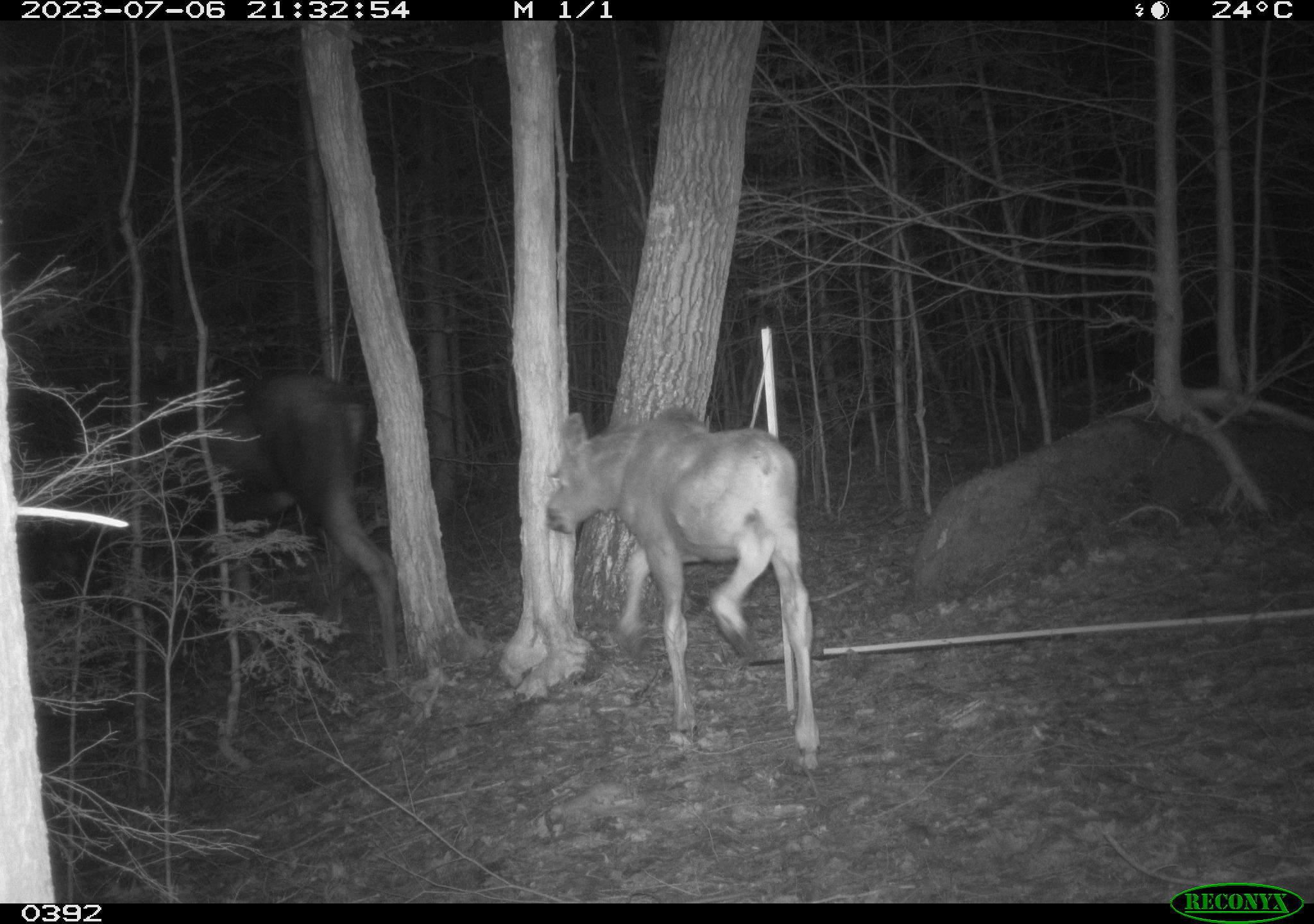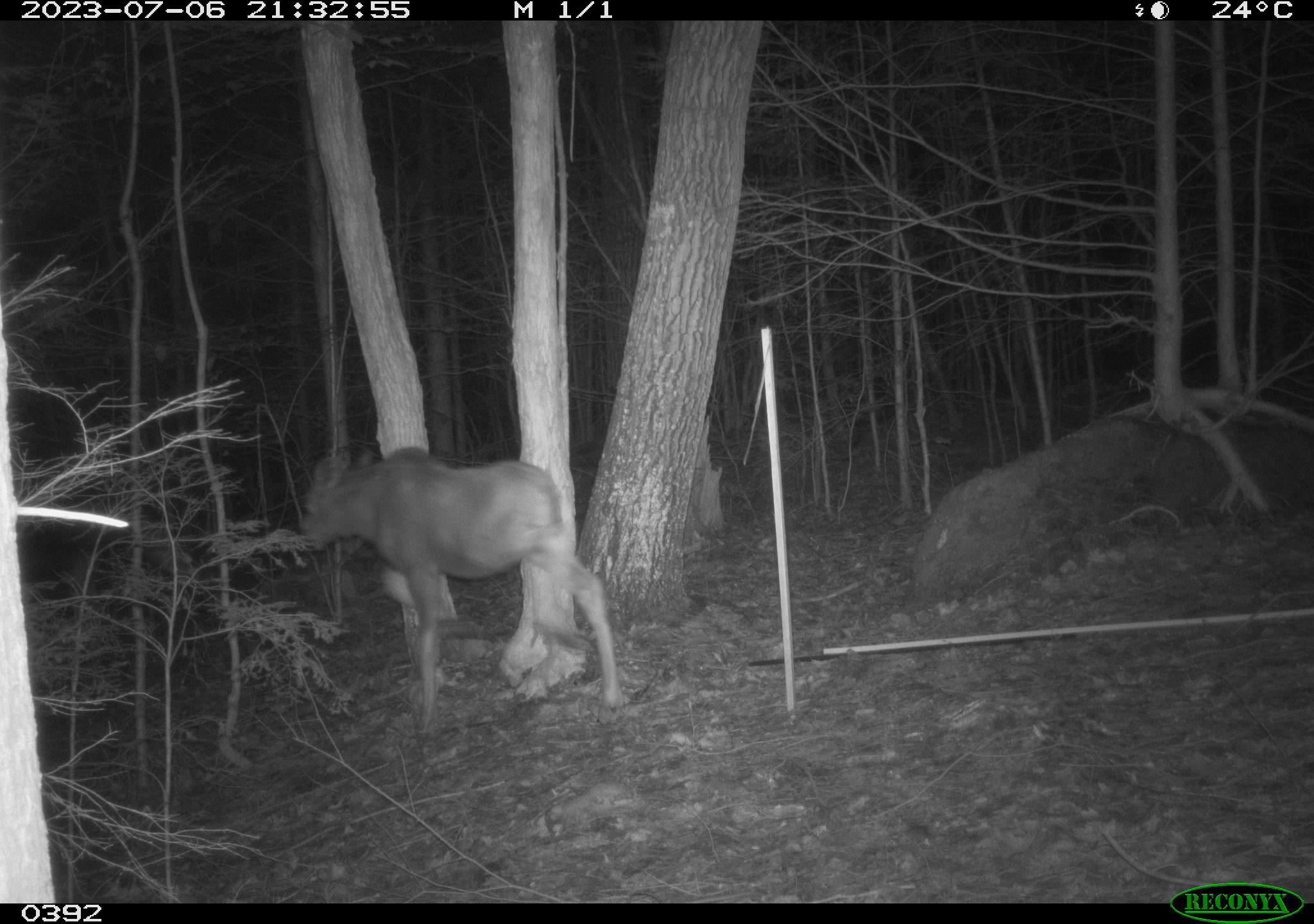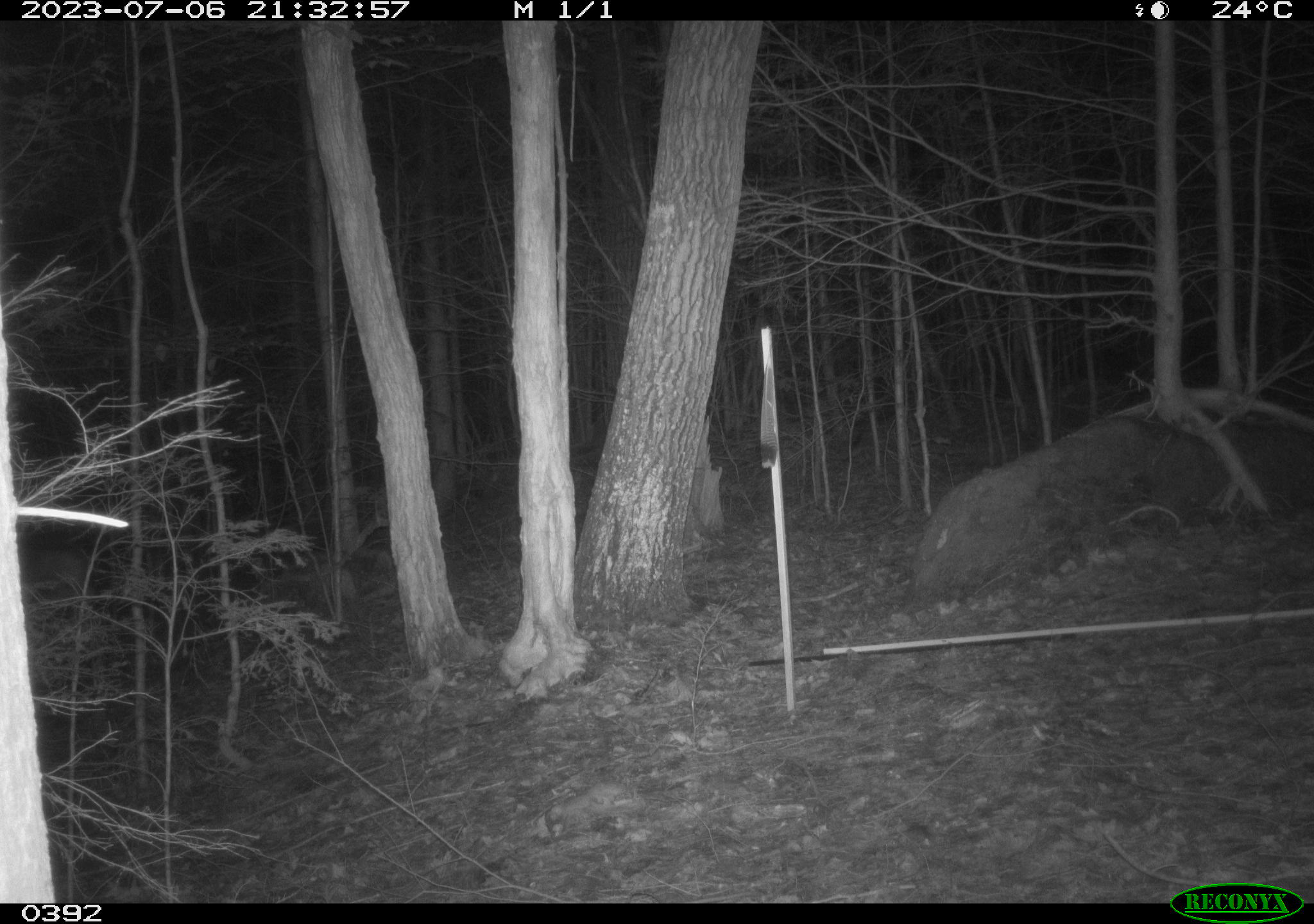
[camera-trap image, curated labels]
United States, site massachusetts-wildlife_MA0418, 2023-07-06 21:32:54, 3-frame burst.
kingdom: Animalia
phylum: Chordata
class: Mammalia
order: Artiodactyla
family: Cervidae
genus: Alces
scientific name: Alces alces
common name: moose